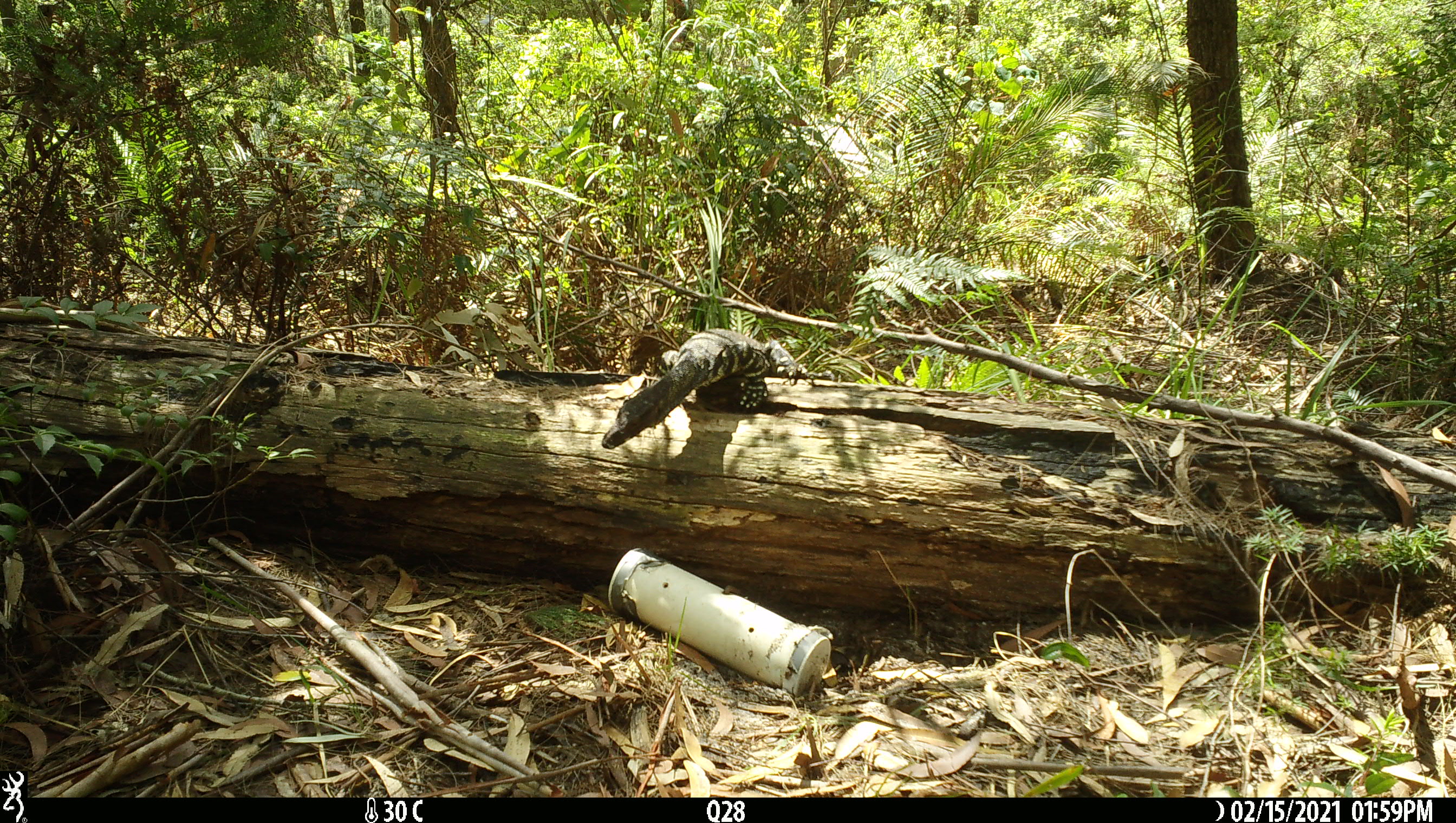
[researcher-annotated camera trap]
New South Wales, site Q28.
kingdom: Animalia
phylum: Chordata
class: Reptilia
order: Squamata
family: Varanidae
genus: Varanus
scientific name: Varanus varius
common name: lace monitor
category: goanna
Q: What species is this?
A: Goanna (lace monitor) (Varanus varius).